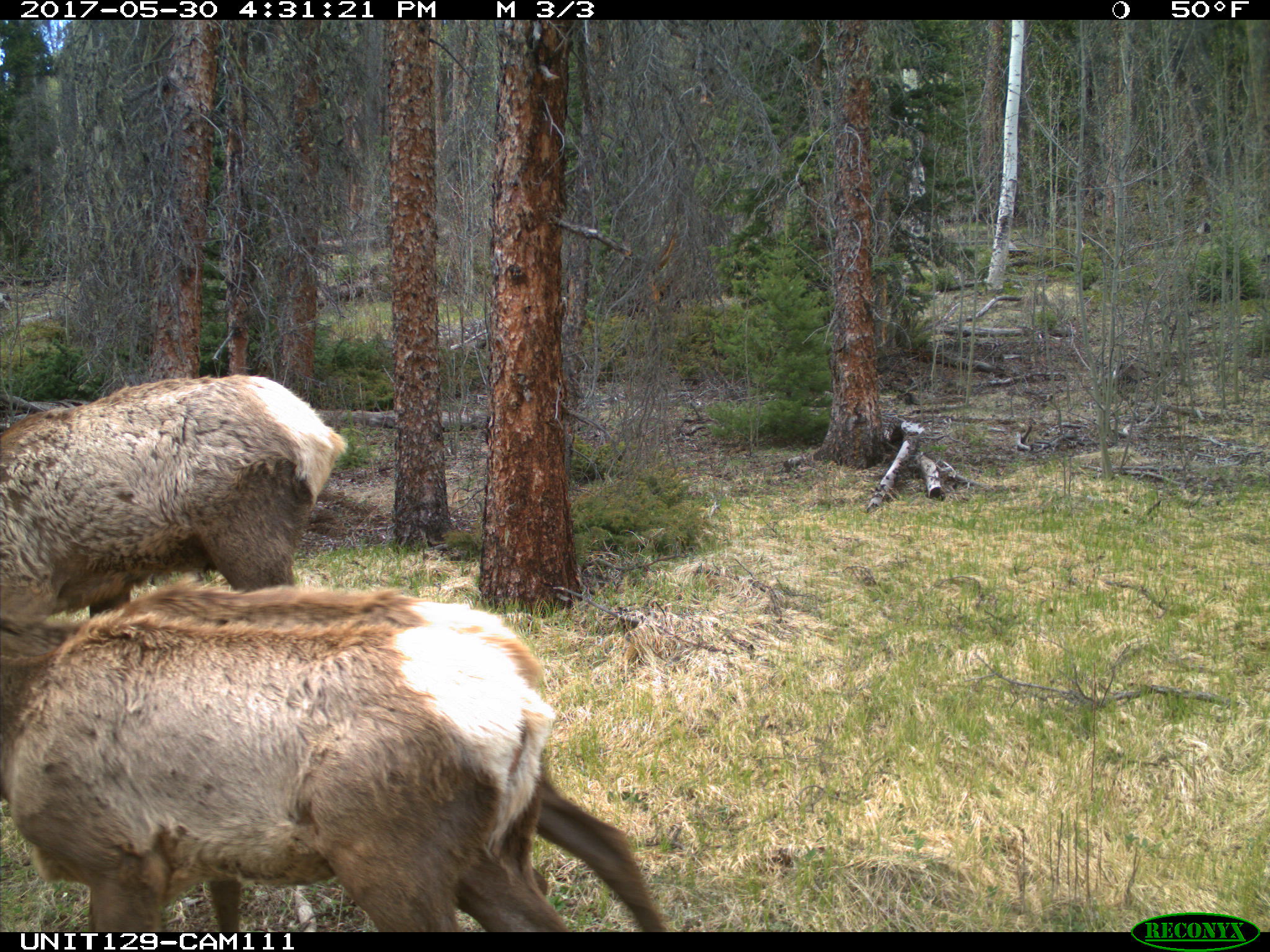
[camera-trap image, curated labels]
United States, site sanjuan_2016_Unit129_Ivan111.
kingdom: Animalia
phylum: Chordata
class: Mammalia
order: Artiodactyla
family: Cervidae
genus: Cervus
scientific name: Cervus elaphus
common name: red deer